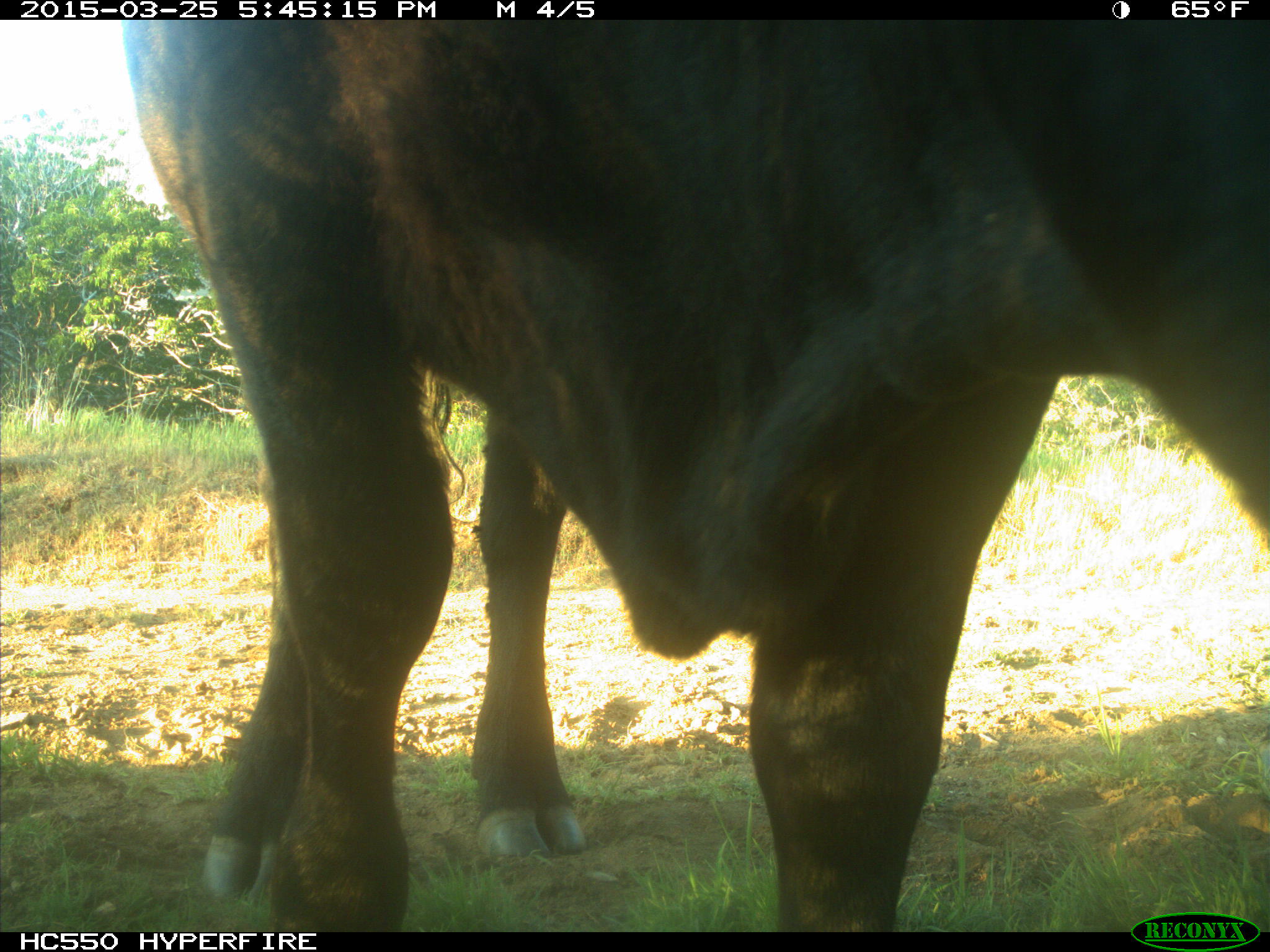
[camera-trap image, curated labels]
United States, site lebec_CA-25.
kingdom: Animalia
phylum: Chordata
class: Mammalia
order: Artiodactyla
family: Bovidae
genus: Bos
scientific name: Bos taurus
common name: domestic cow